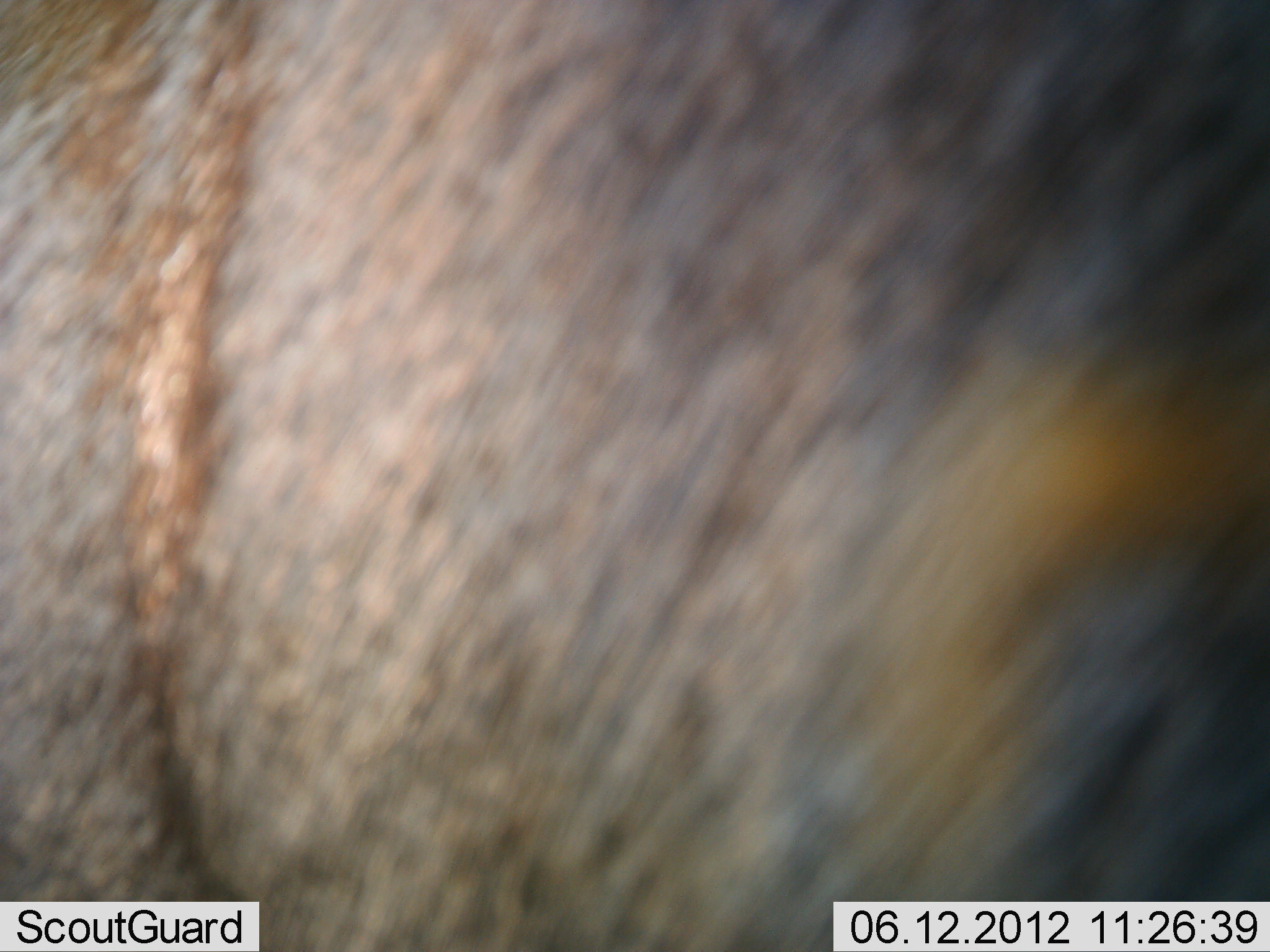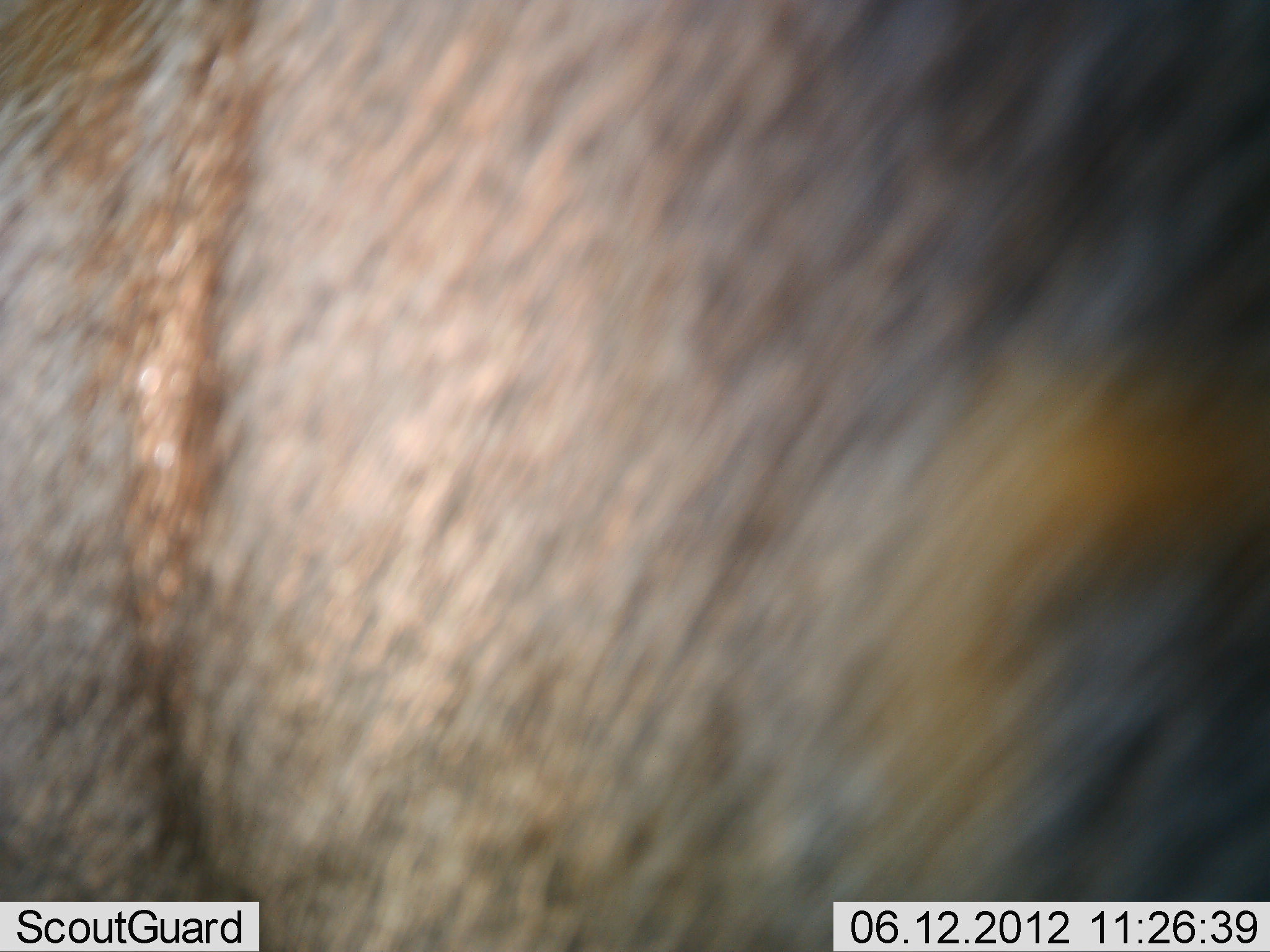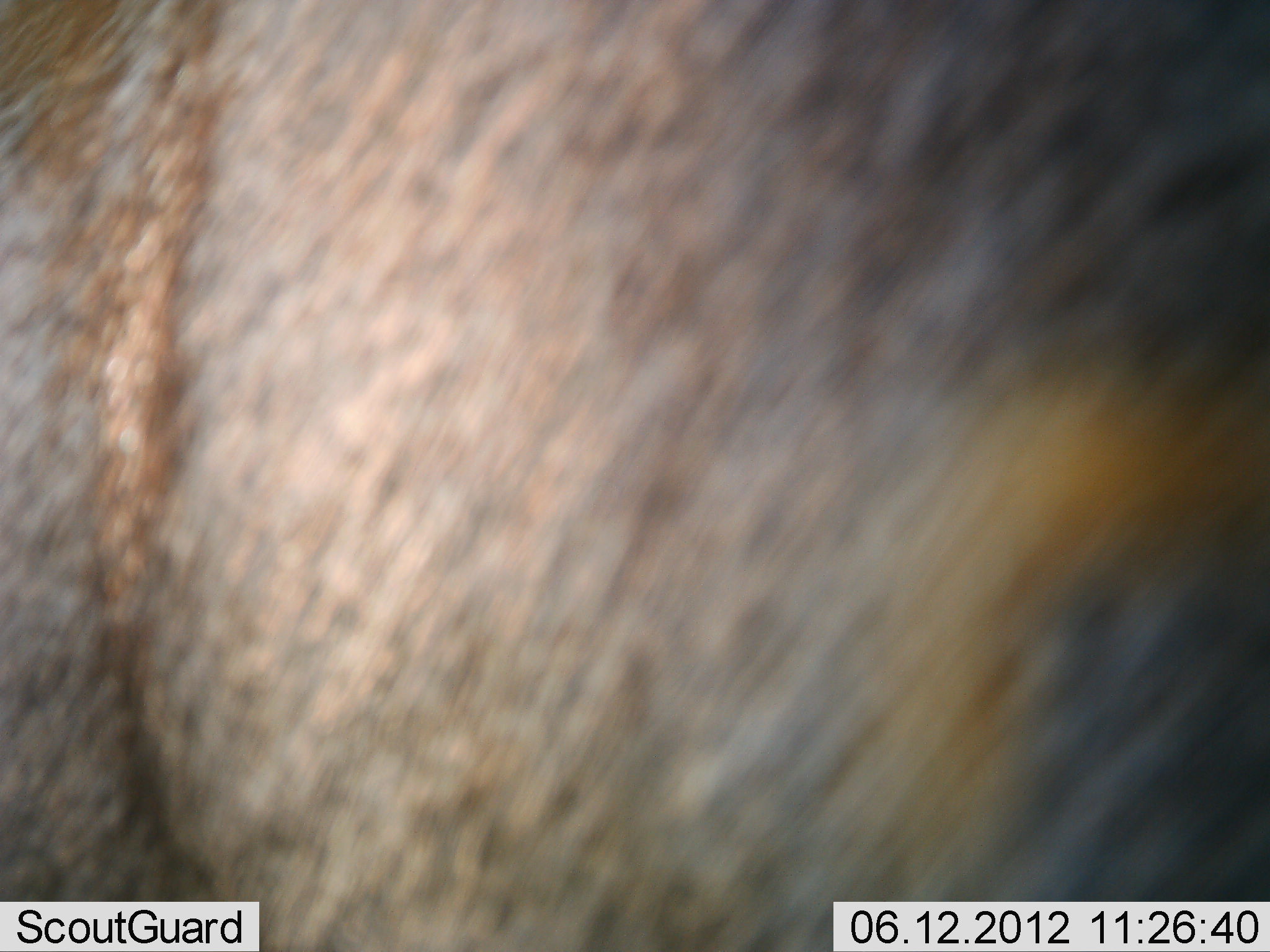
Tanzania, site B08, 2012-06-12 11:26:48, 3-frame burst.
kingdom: Animalia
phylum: Chordata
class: Mammalia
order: Artiodactyla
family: Bovidae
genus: Connochaetes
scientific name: Connochaetes taurinus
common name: blue wildebeest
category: wildebeest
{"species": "wildebeest (blue wildebeest) (Connochaetes taurinus)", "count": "1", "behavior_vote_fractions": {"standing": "100%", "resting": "0%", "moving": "0%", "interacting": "0%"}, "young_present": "0%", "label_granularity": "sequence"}